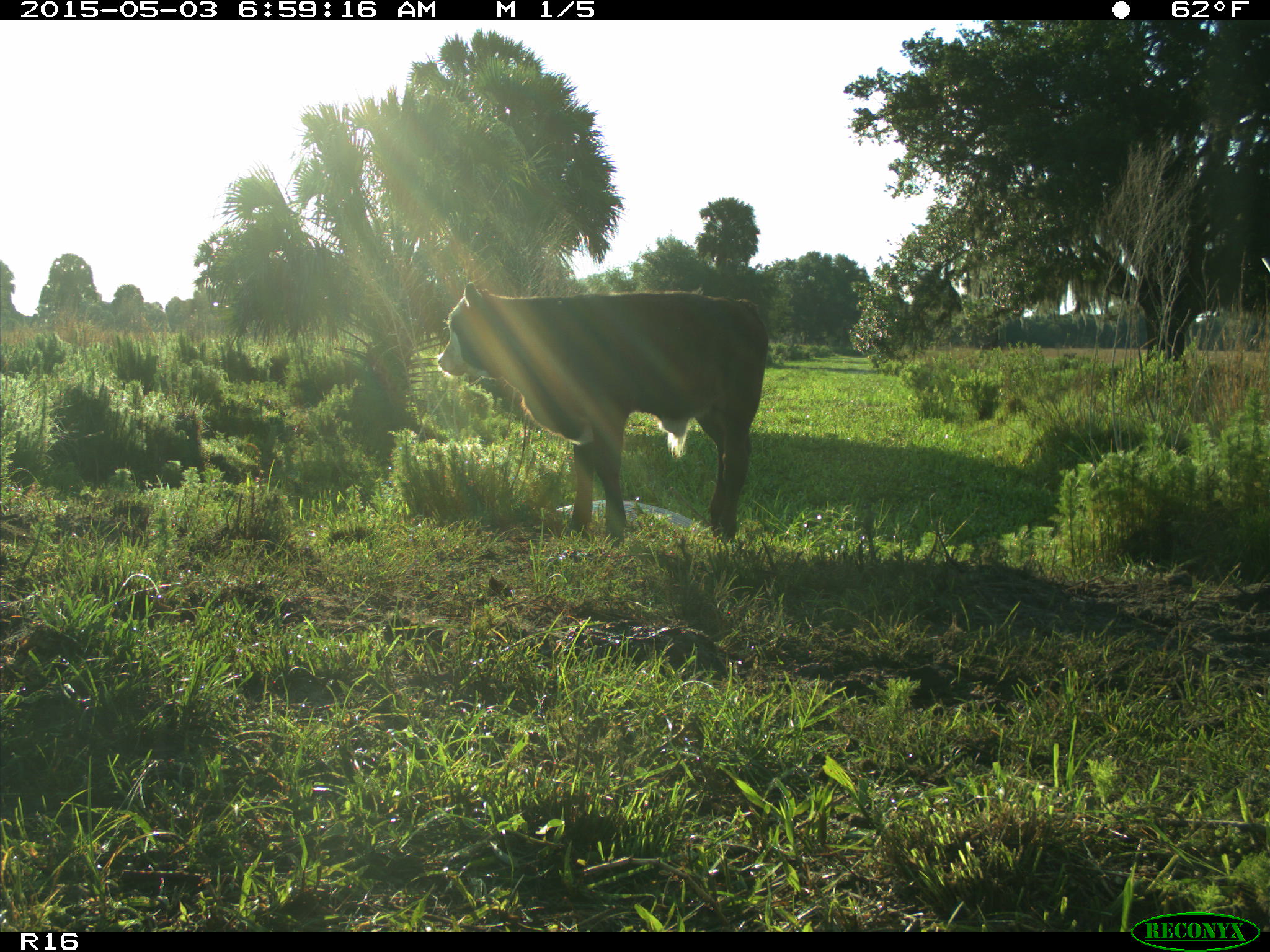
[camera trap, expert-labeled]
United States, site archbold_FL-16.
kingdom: Animalia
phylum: Chordata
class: Mammalia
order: Artiodactyla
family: Bovidae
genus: Bos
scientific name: Bos taurus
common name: domestic cow